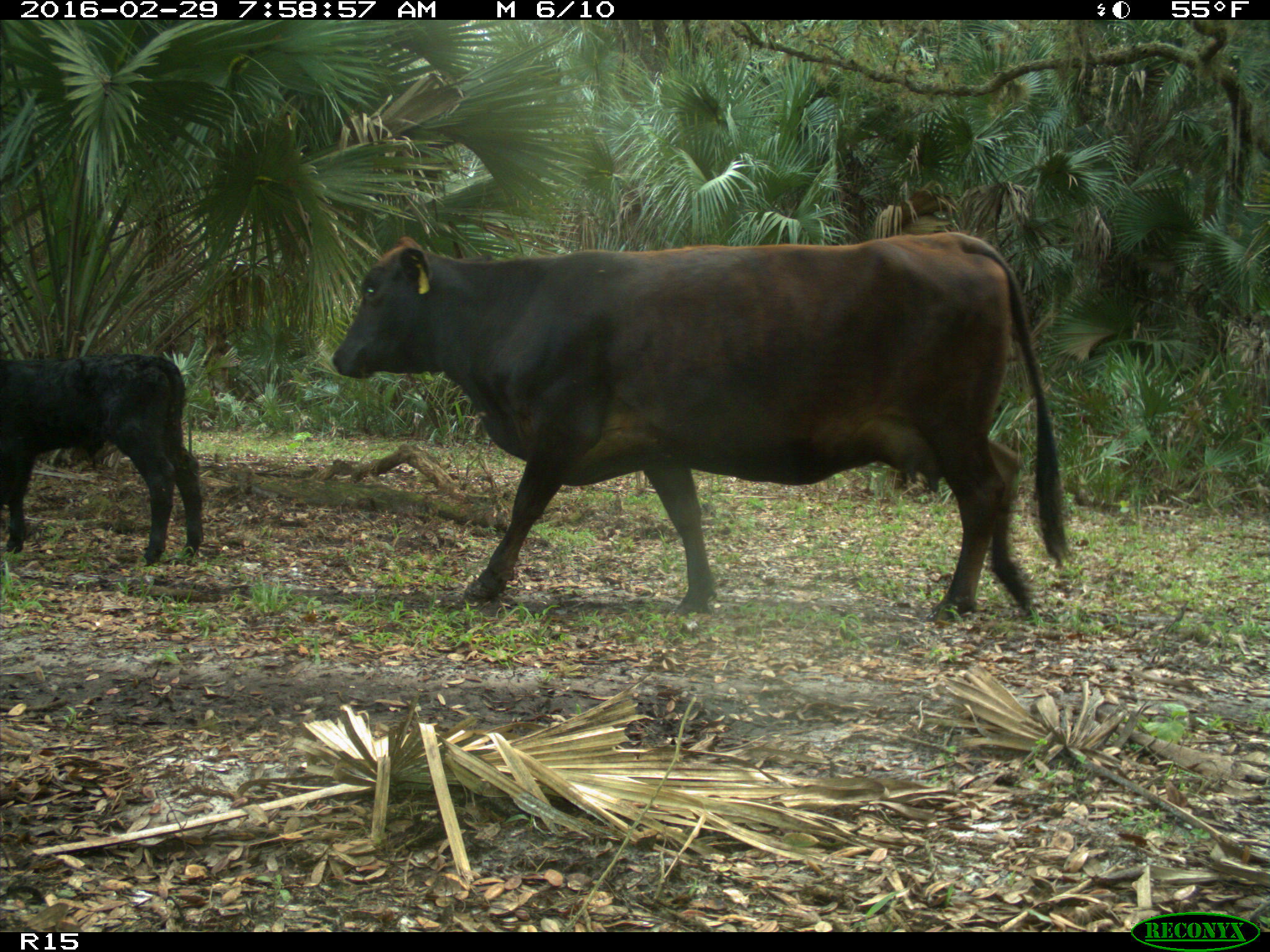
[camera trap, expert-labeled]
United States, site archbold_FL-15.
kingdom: Animalia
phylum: Chordata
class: Mammalia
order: Artiodactyla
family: Bovidae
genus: Bos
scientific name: Bos taurus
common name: domestic cow